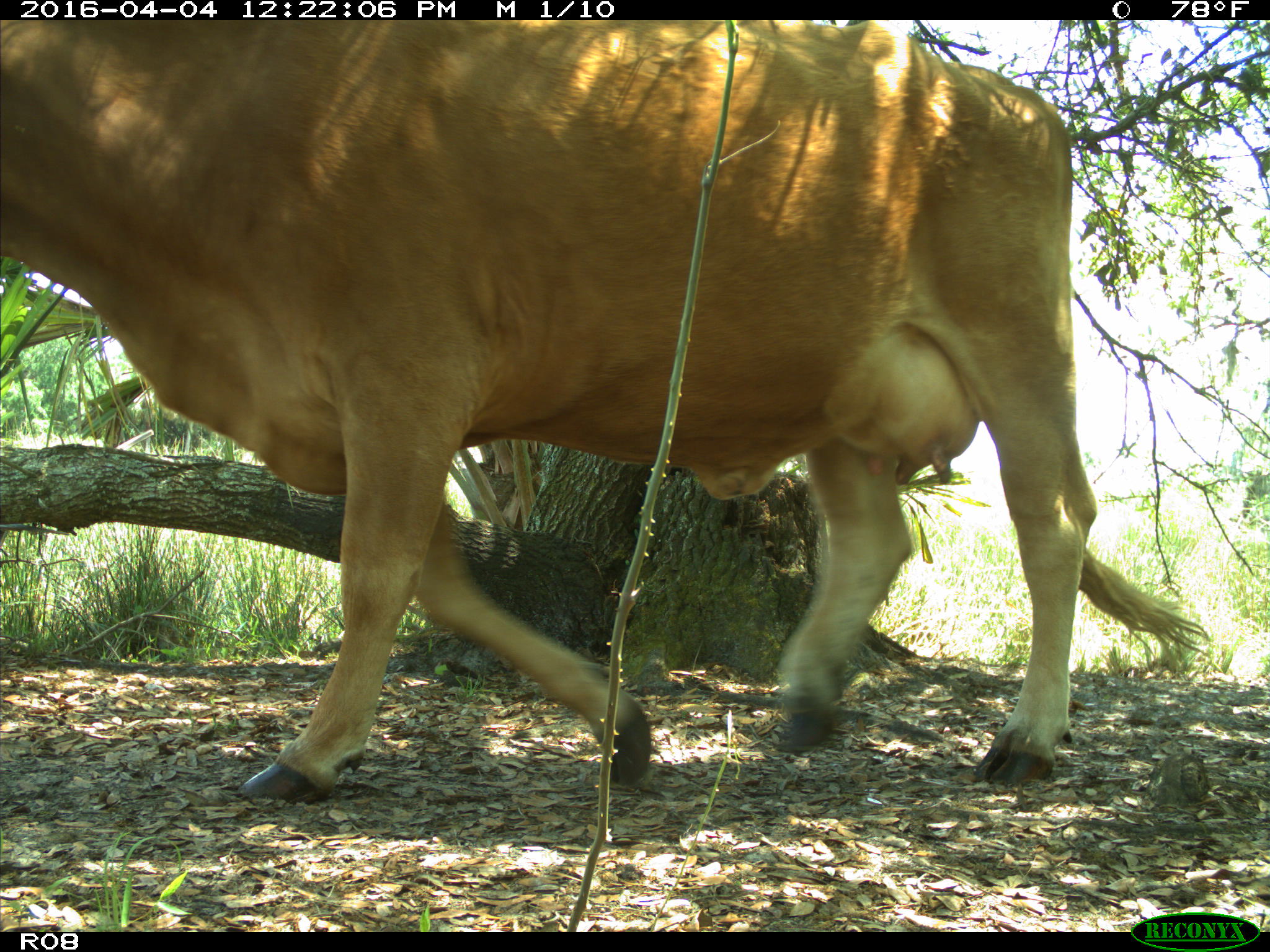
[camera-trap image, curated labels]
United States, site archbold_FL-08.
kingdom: Animalia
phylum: Chordata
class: Mammalia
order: Artiodactyla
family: Bovidae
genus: Bos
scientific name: Bos taurus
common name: domestic cow